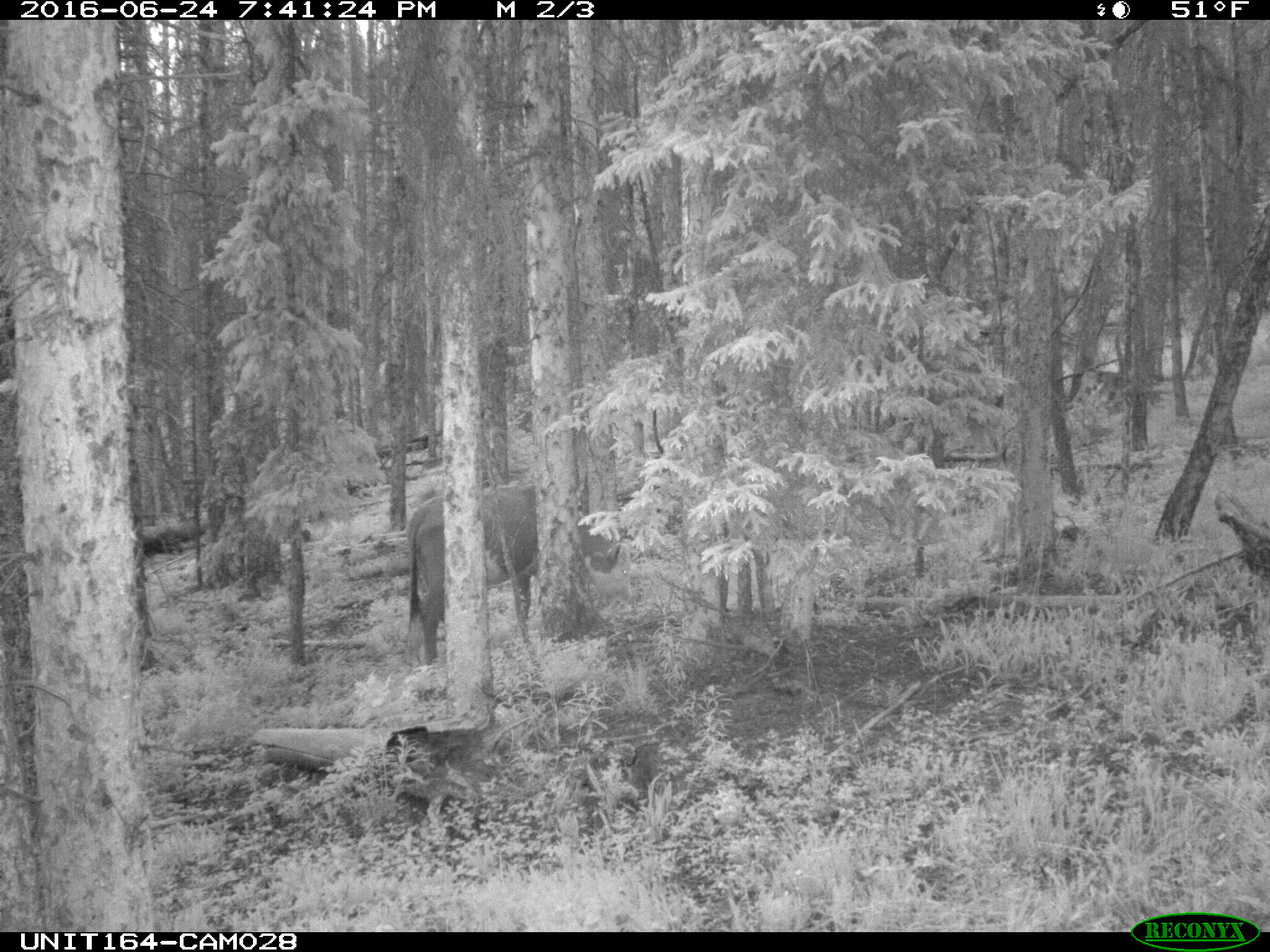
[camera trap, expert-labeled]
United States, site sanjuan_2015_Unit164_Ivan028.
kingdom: Animalia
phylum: Chordata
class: Mammalia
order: Artiodactyla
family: Bovidae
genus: Bos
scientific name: Bos taurus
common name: domestic cow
Bos taurus (domestic cow).